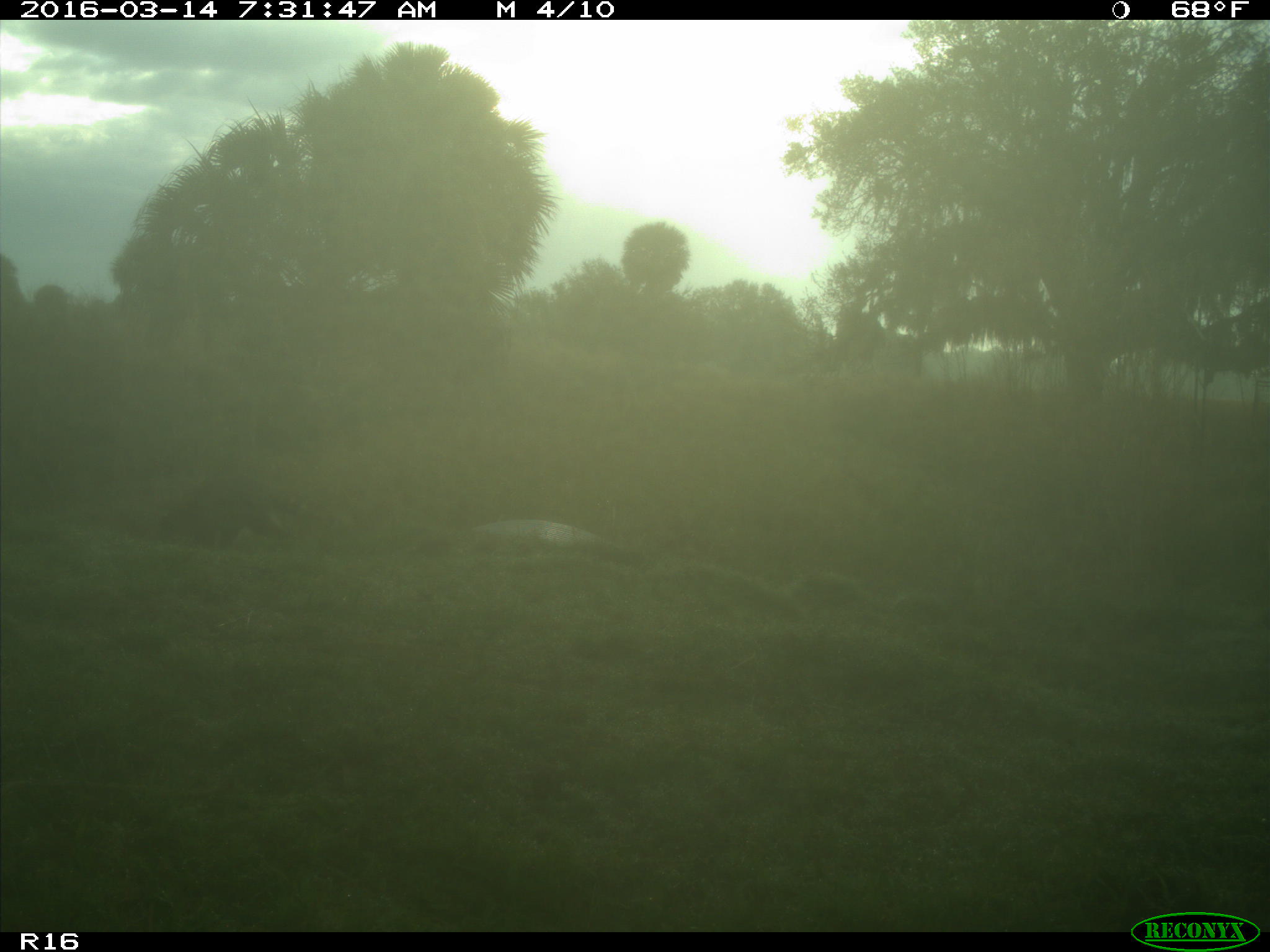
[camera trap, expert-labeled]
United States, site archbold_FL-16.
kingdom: Animalia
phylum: Chordata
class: Mammalia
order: Carnivora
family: Procyonidae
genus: Procyon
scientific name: Procyon lotor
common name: common raccoon